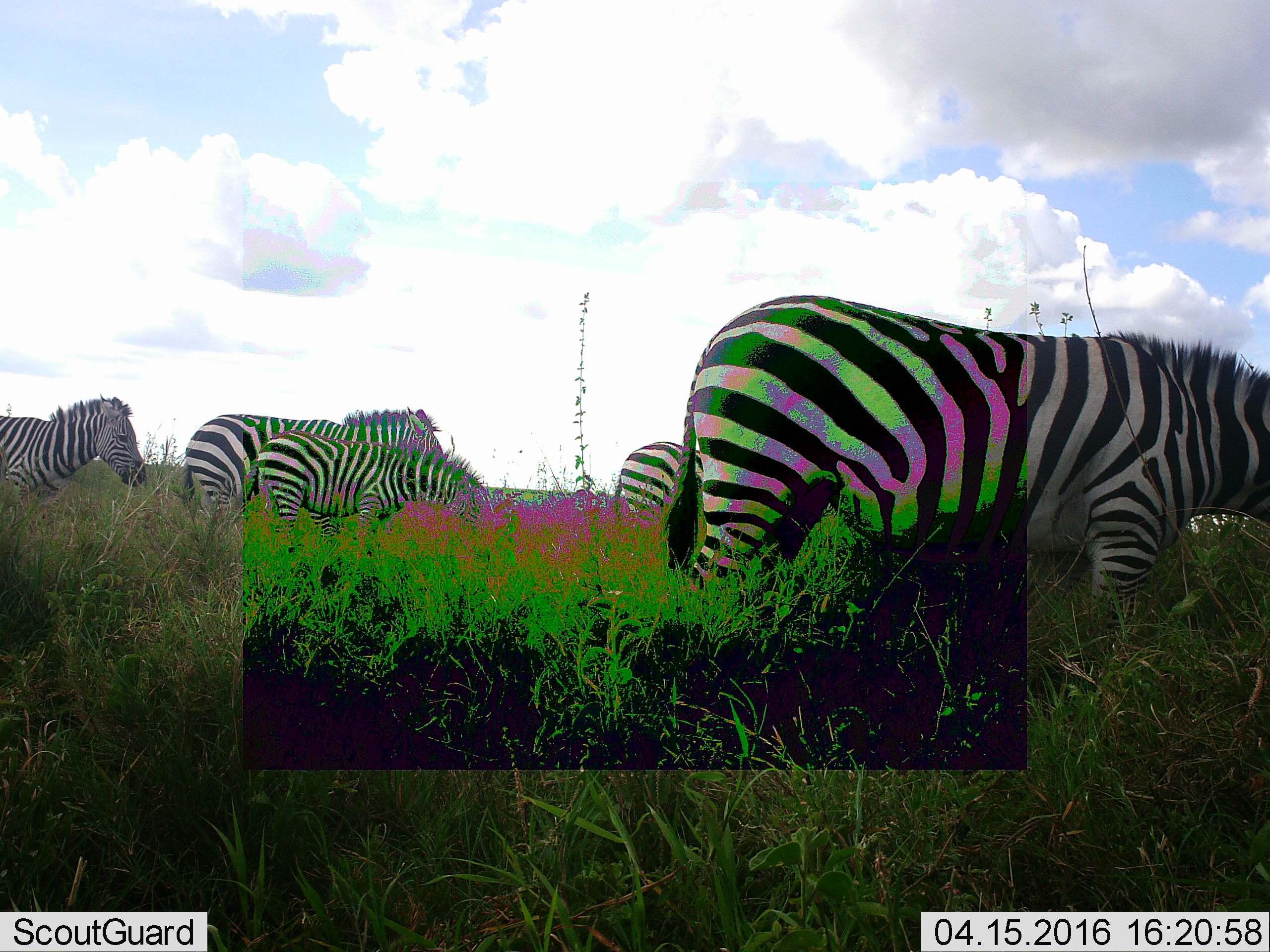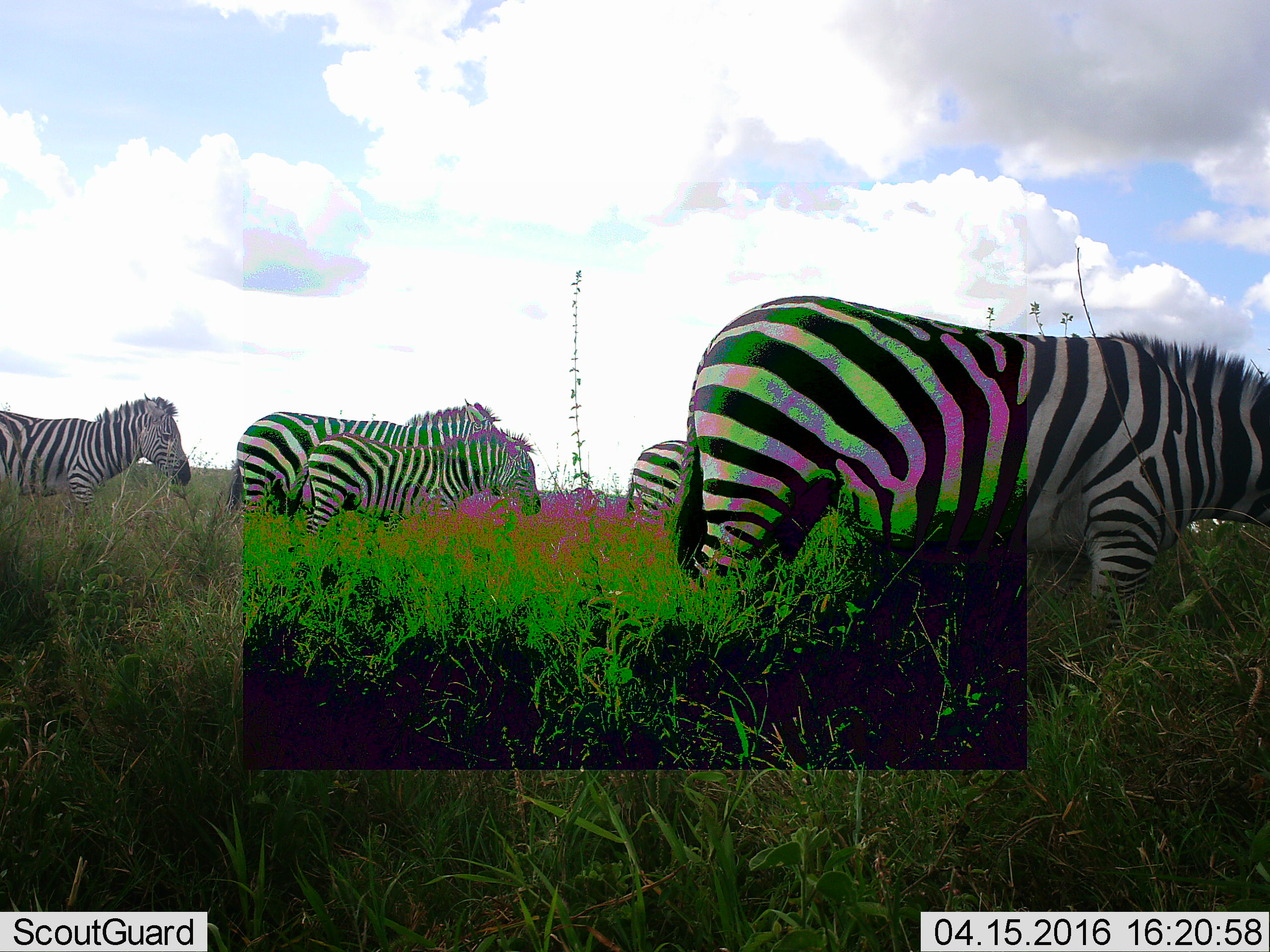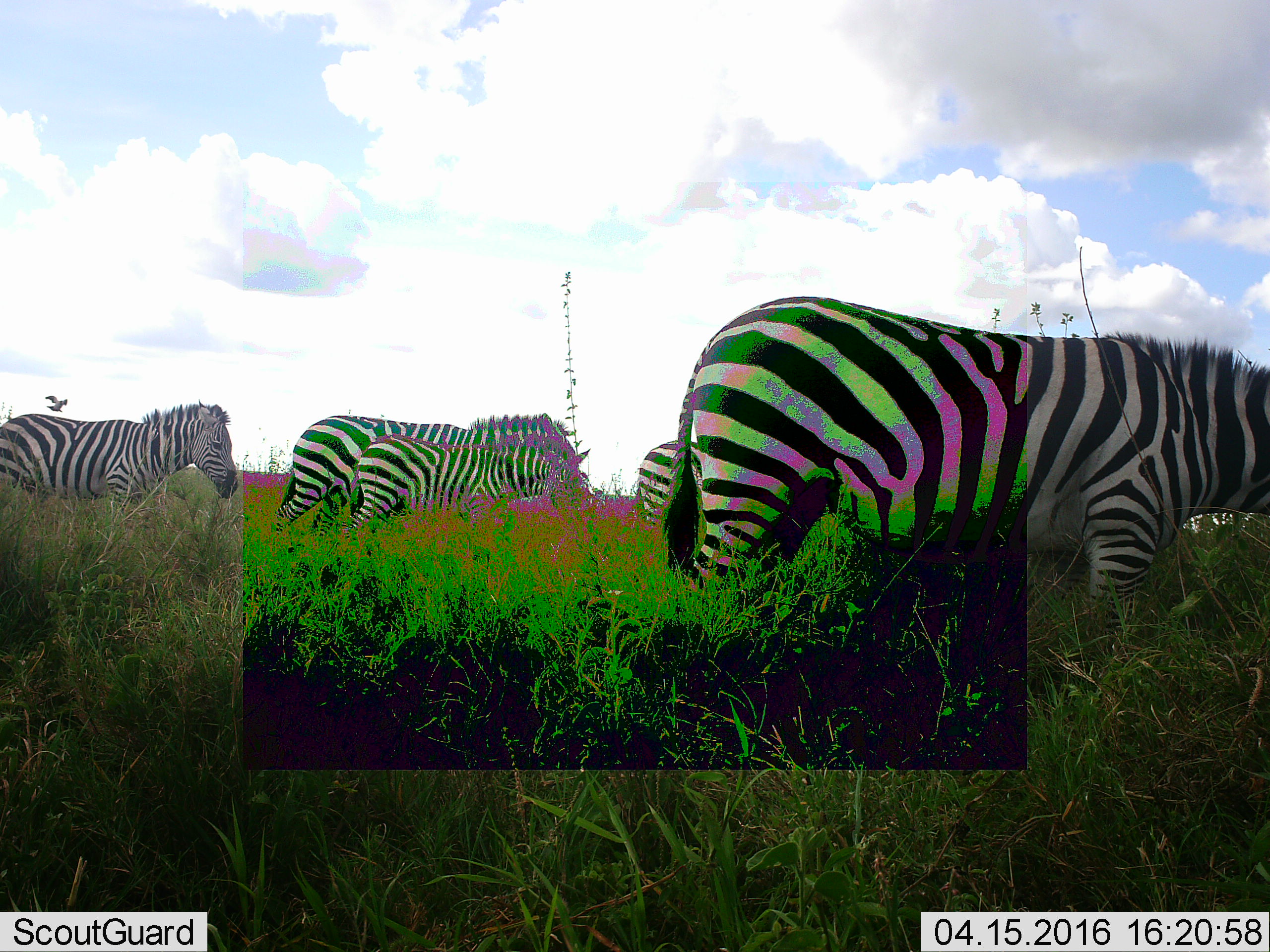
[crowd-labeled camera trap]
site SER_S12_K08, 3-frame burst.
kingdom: Animalia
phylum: Chordata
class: Mammalia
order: Perissodactyla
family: Equidae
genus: Equus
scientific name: Equus quagga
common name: plains zebra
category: zebraplains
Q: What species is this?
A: Zebraplains (plains zebra) (Equus quagga).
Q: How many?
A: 5.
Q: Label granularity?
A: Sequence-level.